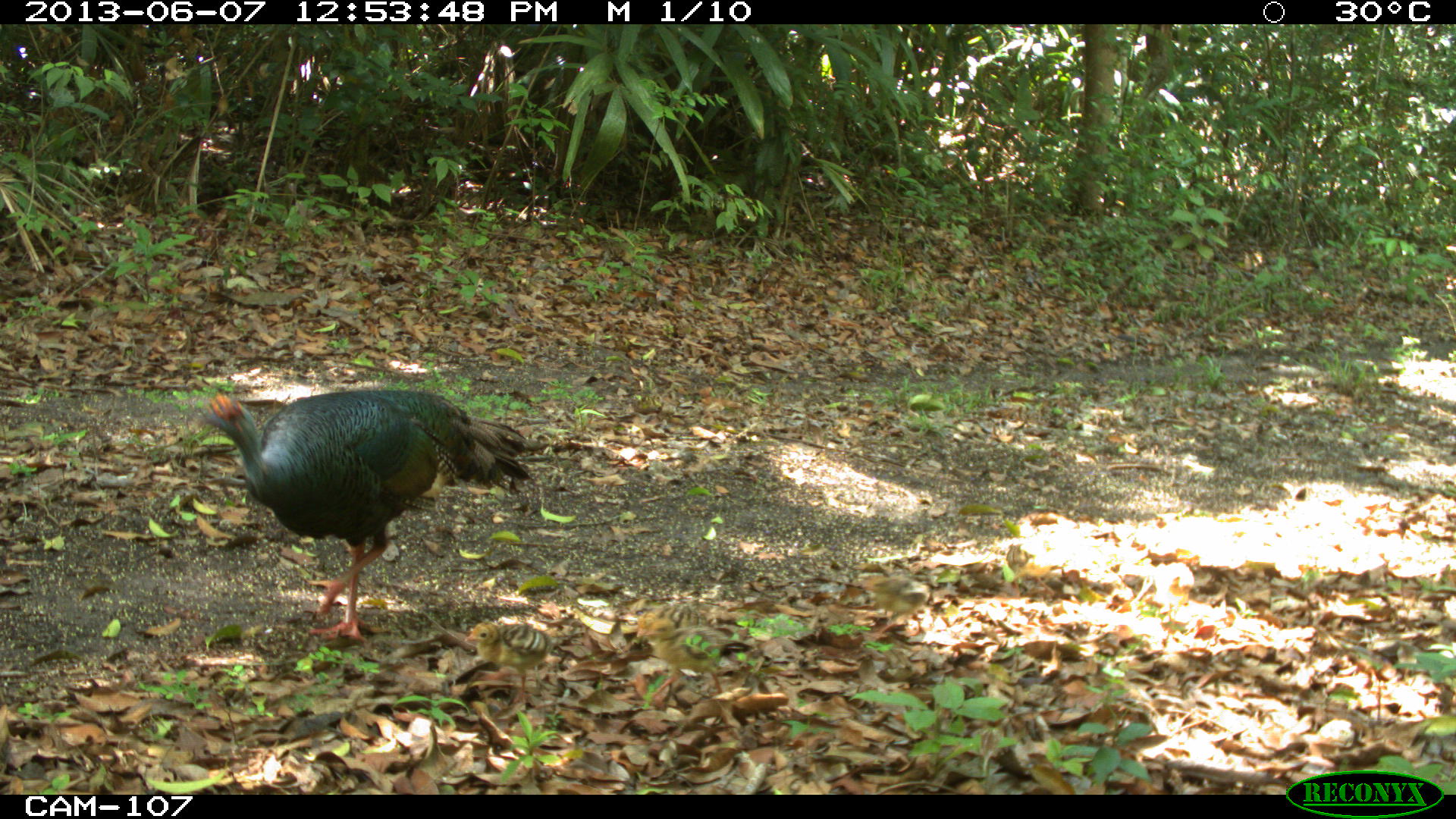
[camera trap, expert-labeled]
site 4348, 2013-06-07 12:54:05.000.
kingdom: Animalia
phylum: Chordata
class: Aves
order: Galliformes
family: Phasianidae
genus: Meleagris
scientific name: Meleagris ocellata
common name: ocellated turkey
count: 1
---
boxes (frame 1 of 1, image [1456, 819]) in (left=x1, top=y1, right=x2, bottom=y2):
meleagris ocellata: (left=191, top=387, right=532, bottom=641)